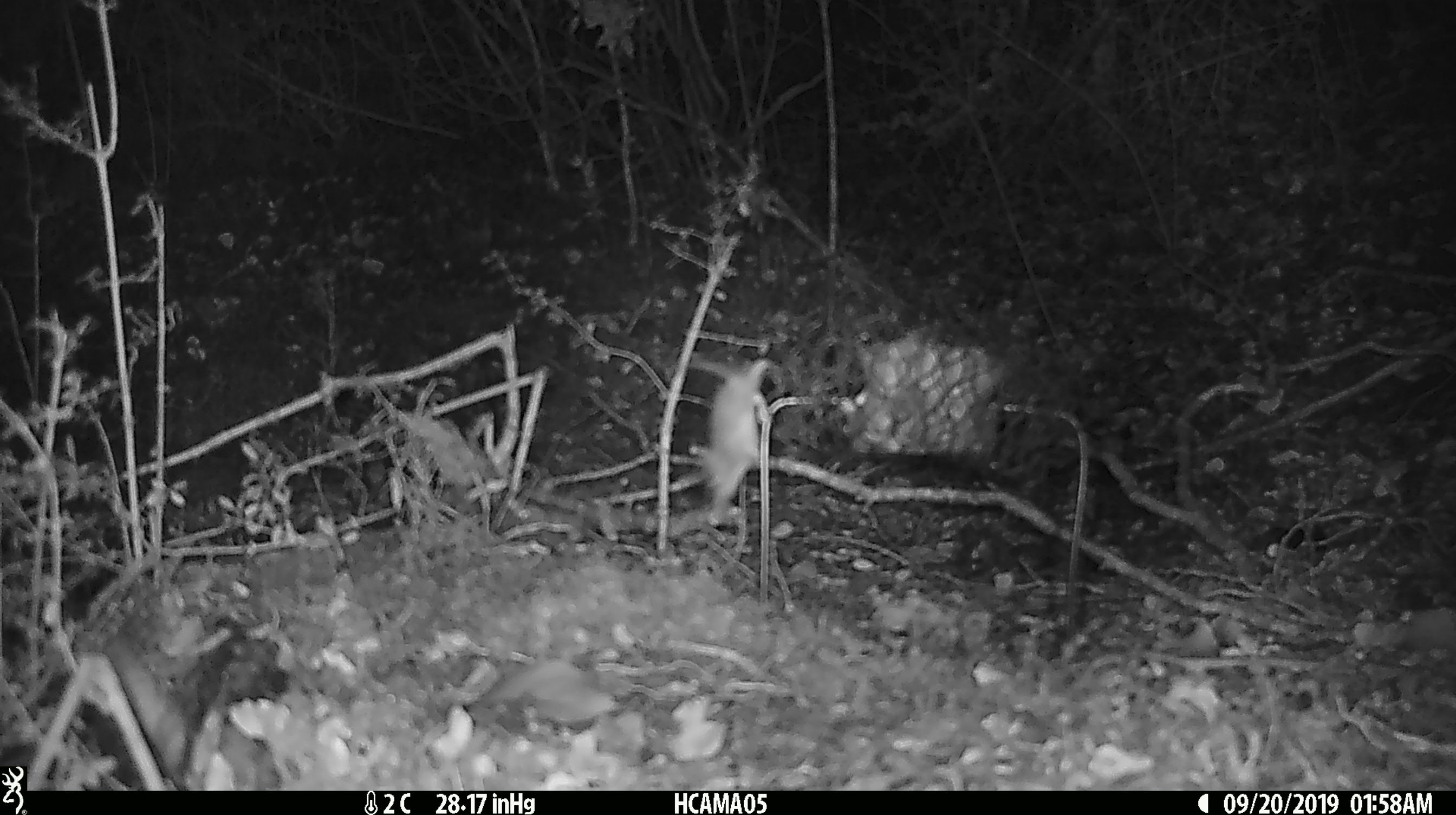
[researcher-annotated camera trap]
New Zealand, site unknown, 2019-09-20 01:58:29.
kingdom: Animalia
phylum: Chordata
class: Mammalia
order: Rodentia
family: Muridae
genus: Mus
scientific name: Mus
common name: mouse